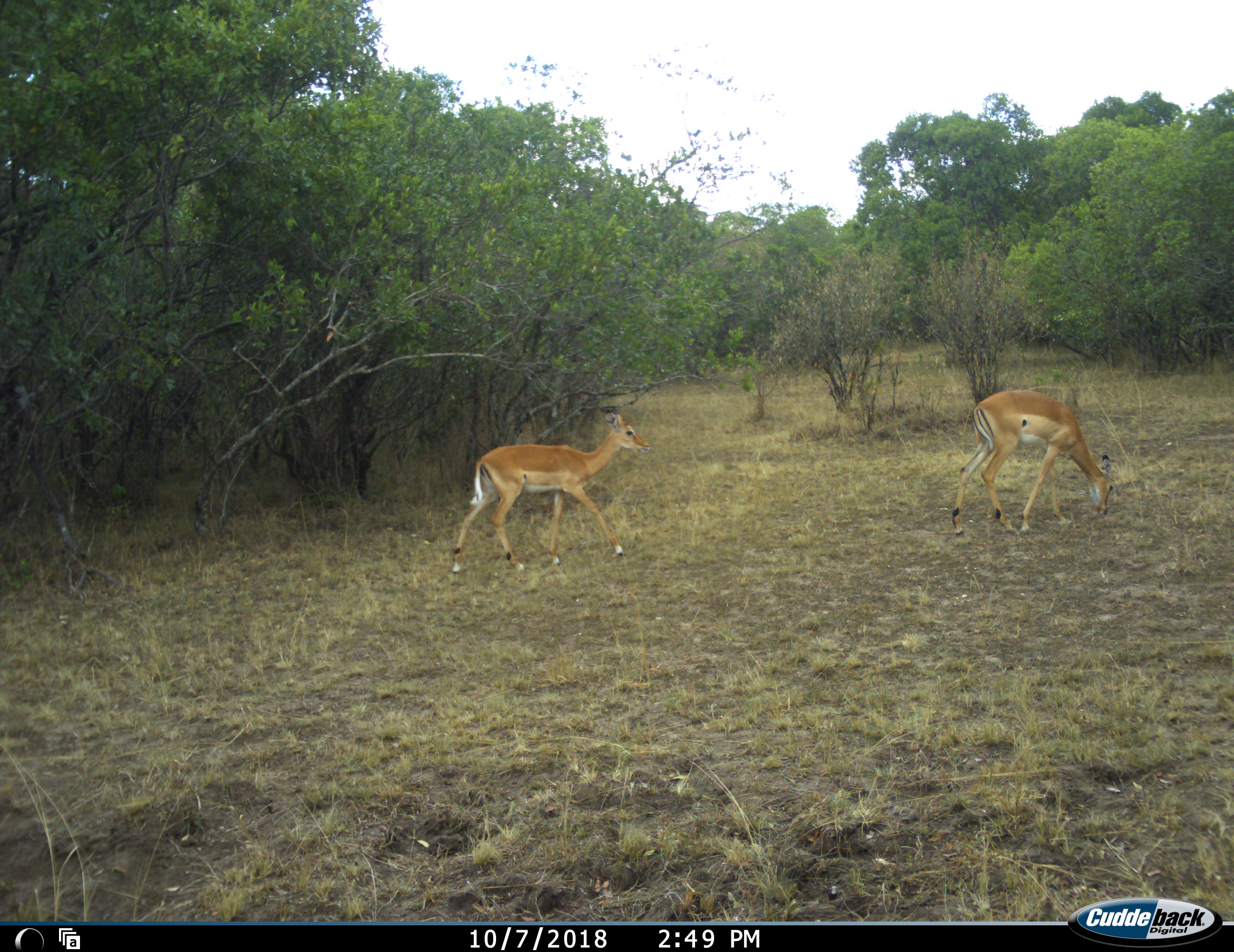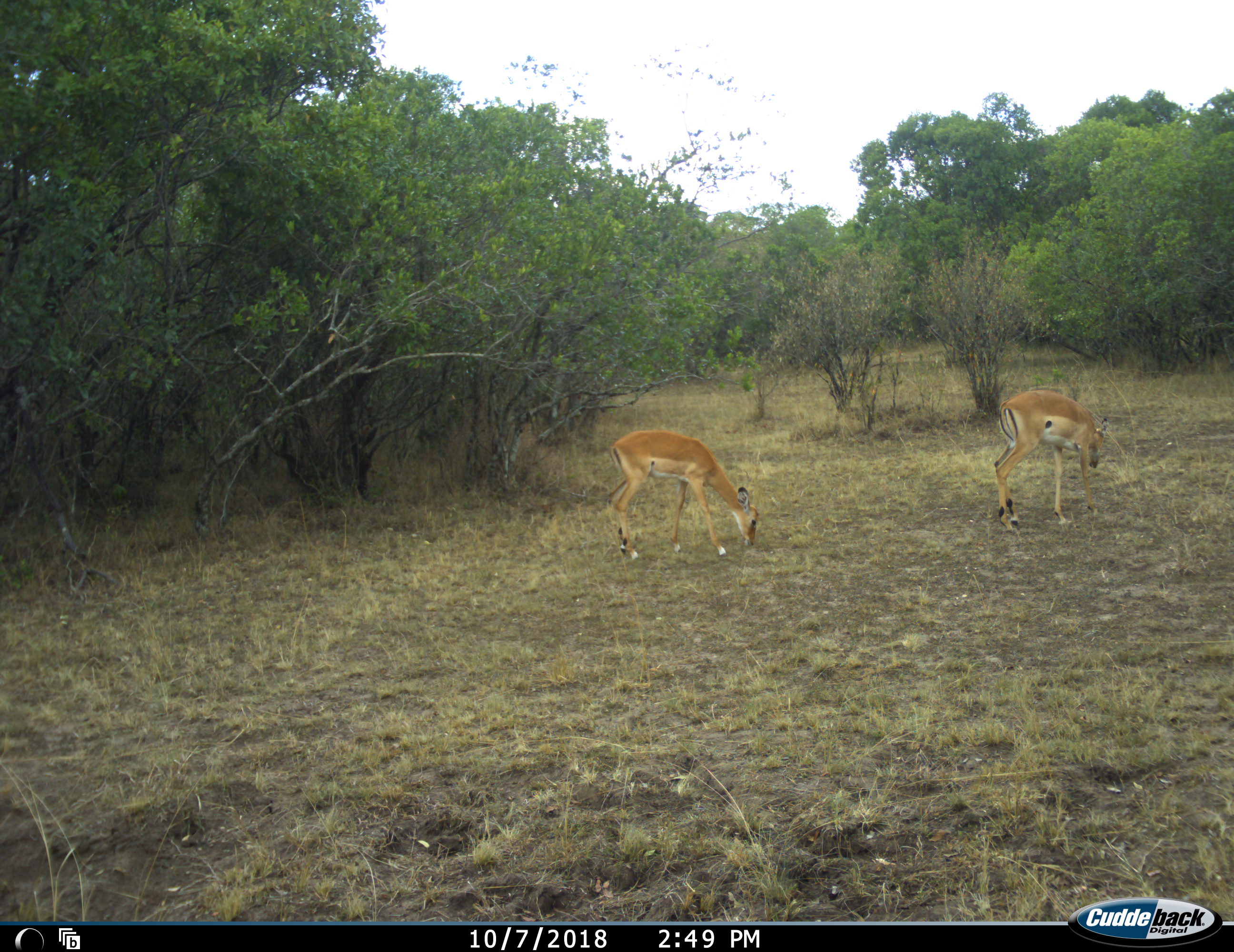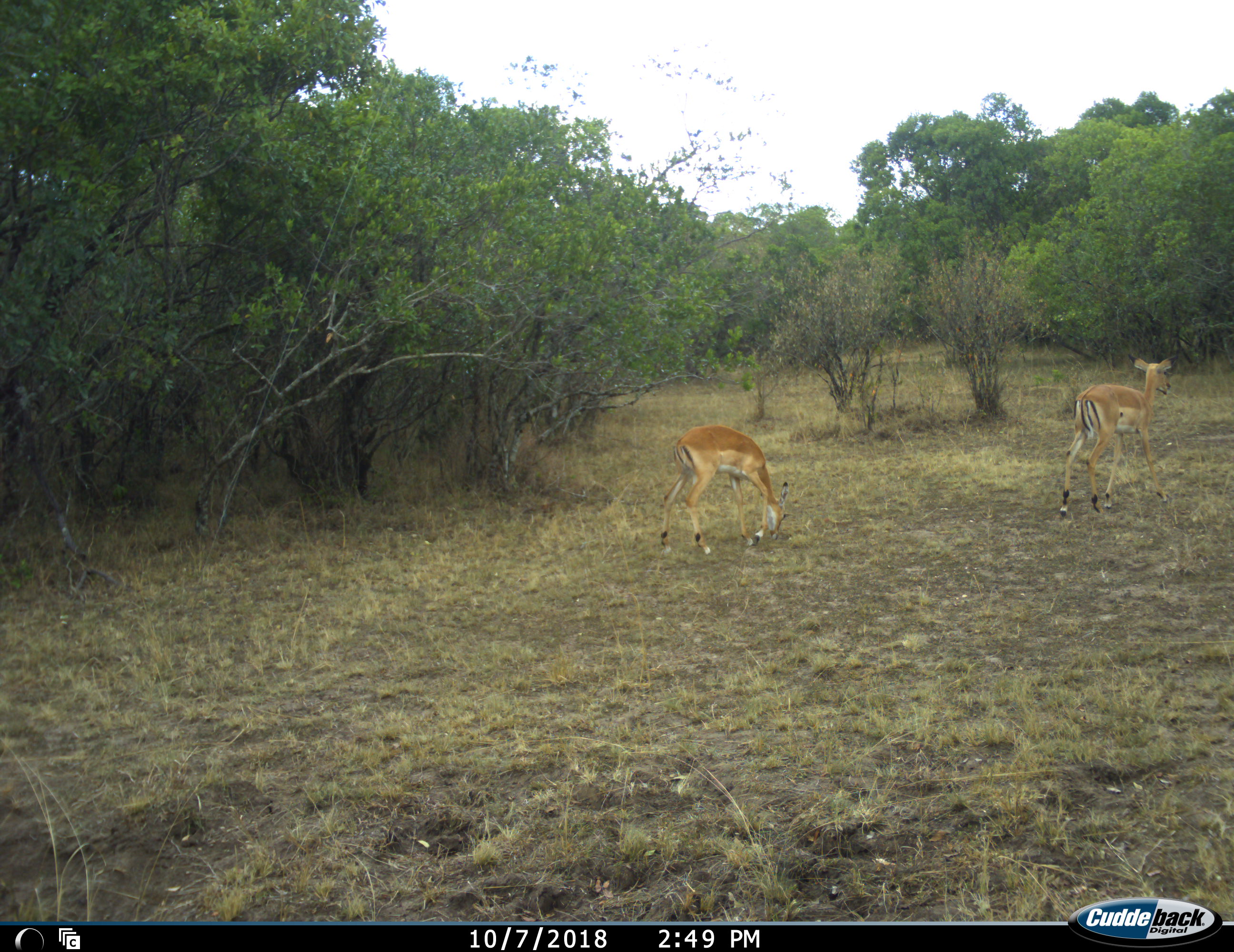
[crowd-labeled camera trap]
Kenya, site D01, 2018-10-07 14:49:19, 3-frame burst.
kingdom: Animalia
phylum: Chordata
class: Mammalia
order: Artiodactyla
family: Bovidae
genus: Aepyceros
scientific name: Aepyceros melampus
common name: impala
Impala (Aepyceros melampus), count 2. Behavior (volunteer vote fractions): standing 12%, resting 0%, moving 75%, interacting 0%. Young present (vote fraction): 0%. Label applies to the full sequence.